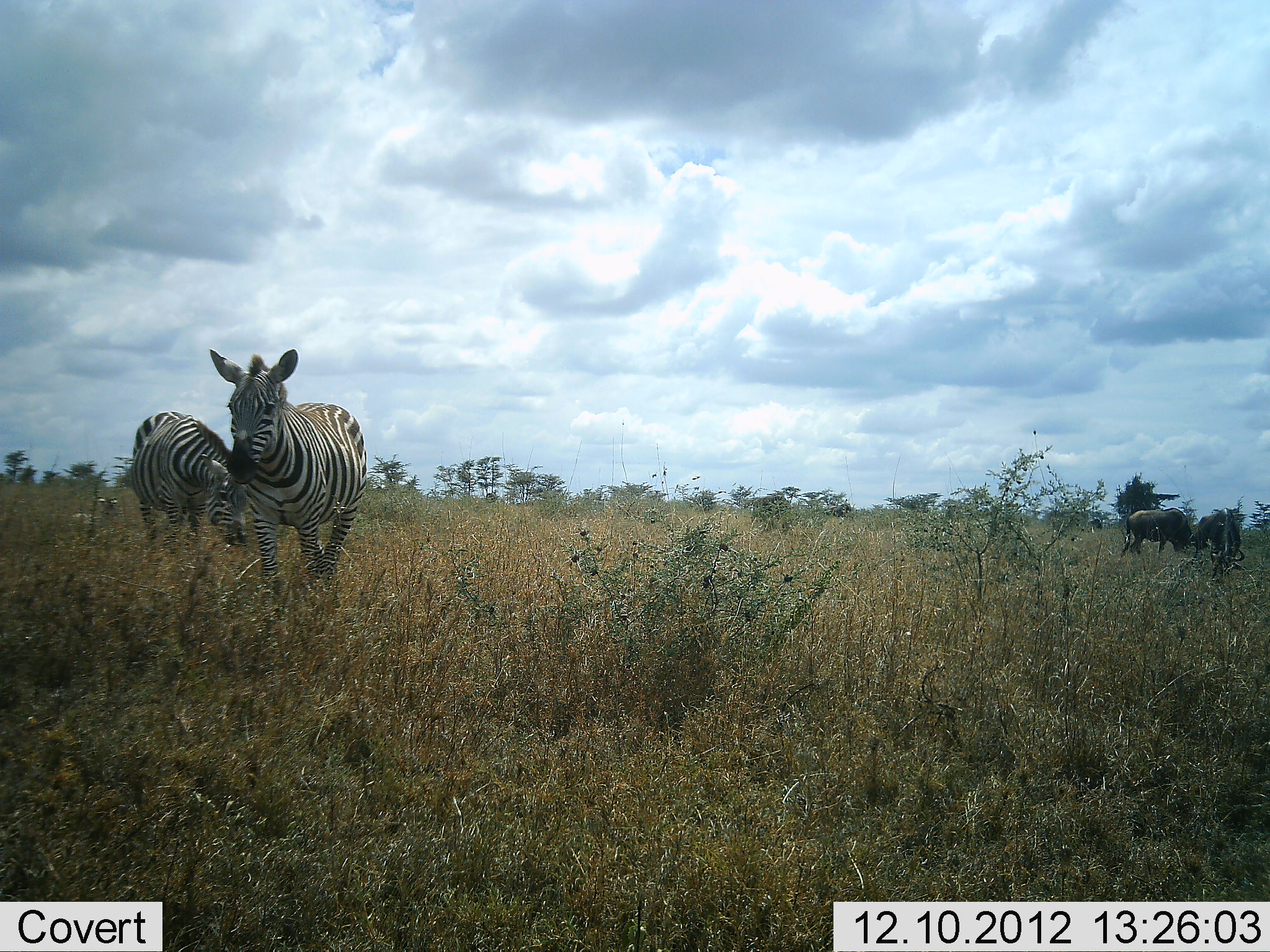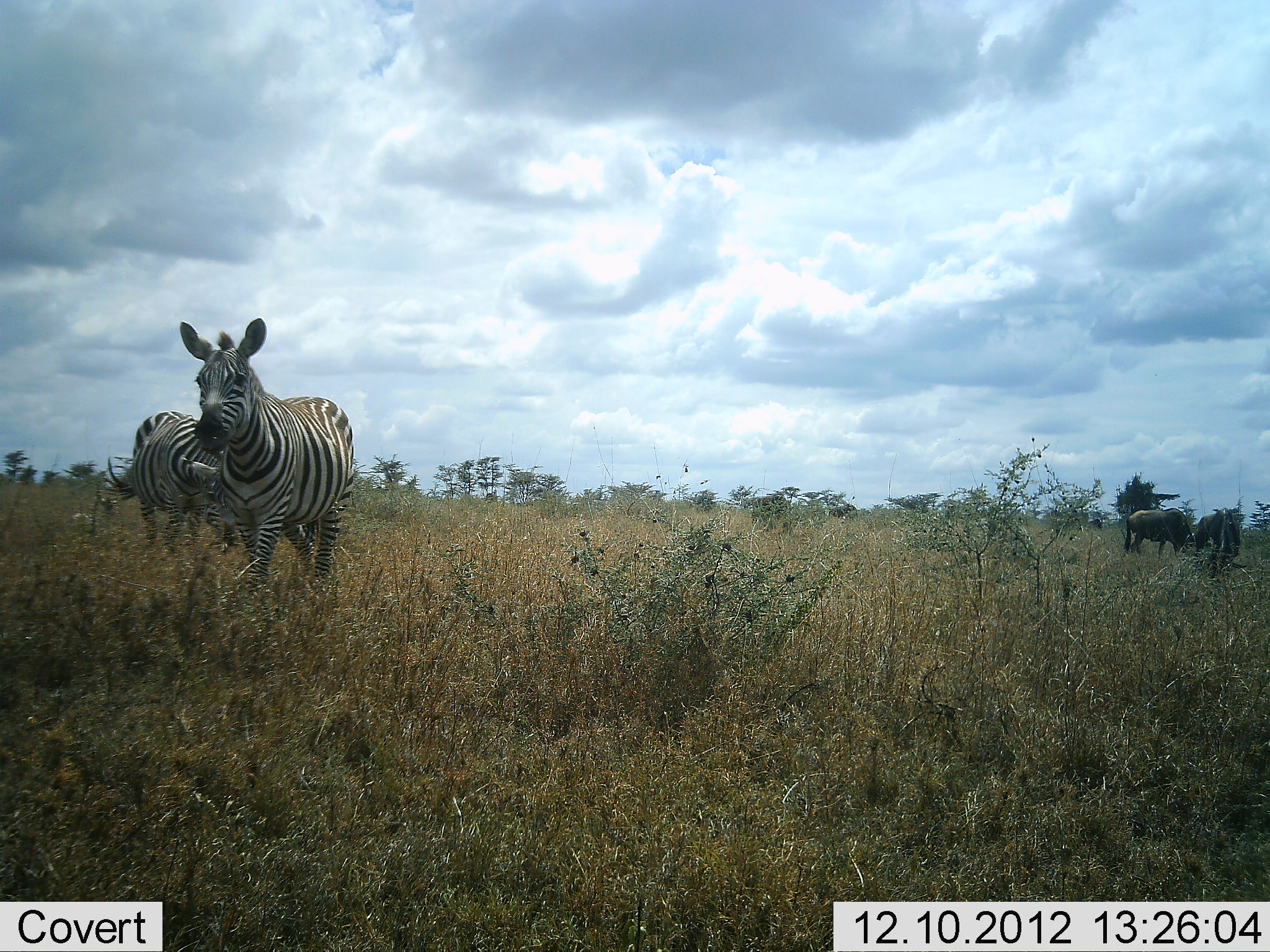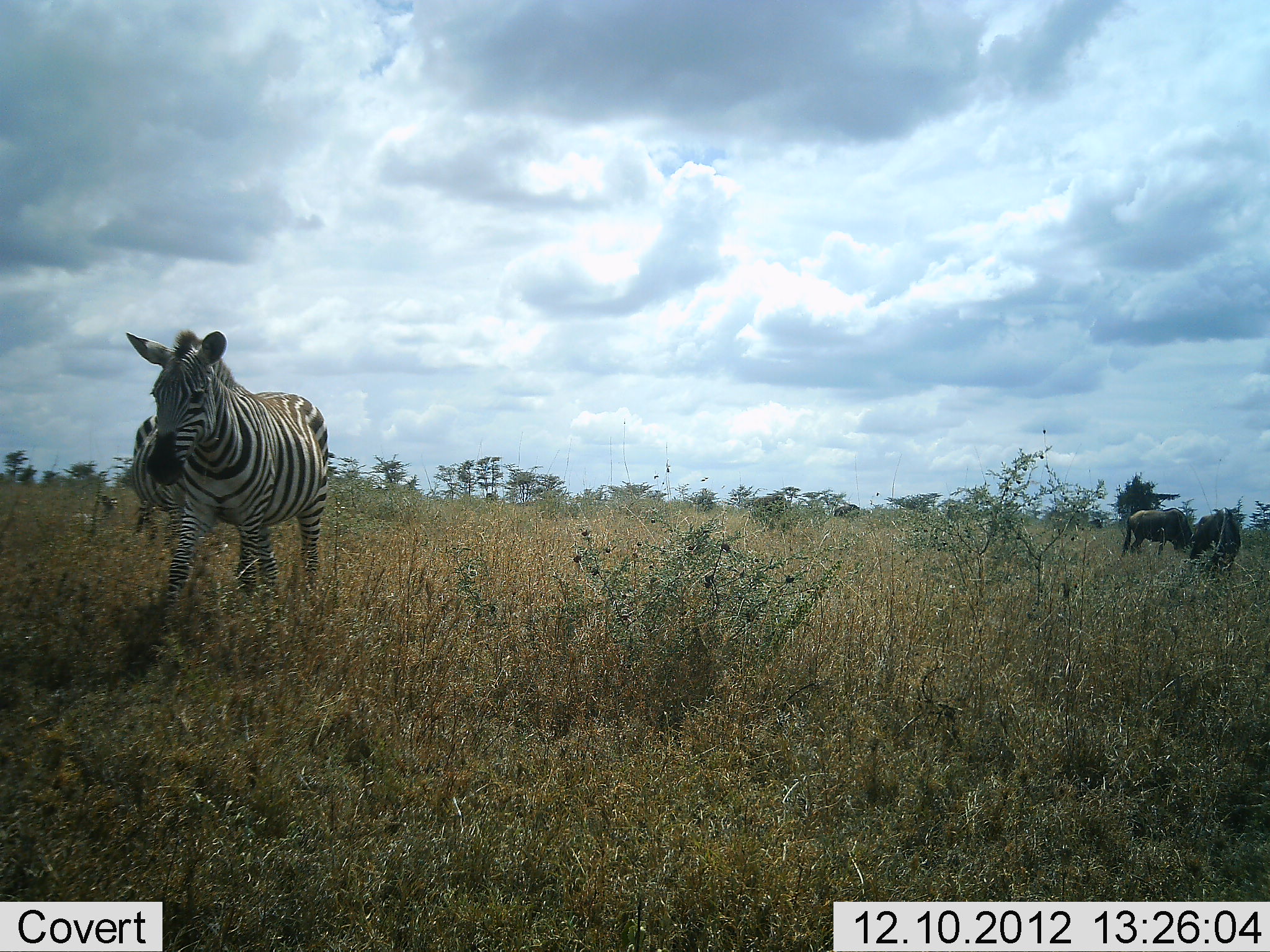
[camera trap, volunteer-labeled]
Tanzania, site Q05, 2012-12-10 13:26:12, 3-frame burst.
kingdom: Animalia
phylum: Chordata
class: Mammalia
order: Artiodactyla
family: Bovidae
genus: Connochaetes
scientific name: Connochaetes taurinus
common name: blue wildebeest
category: wildebeest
Wildebeest (blue wildebeest) (Connochaetes taurinus), count 2. Behavior (volunteer vote fractions): standing 80%, resting 10%, moving 0%, interacting 0%. Young present (vote fraction): 0%. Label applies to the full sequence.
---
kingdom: Animalia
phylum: Chordata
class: Mammalia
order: Perissodactyla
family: Equidae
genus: Equus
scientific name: Equus quagga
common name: plains zebra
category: zebra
Zebra (plains zebra) (Equus quagga), count 2. Behavior (volunteer vote fractions): standing 57%, resting 0%, moving 86%, interacting 0%. Young present (vote fraction): 0%. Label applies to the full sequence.